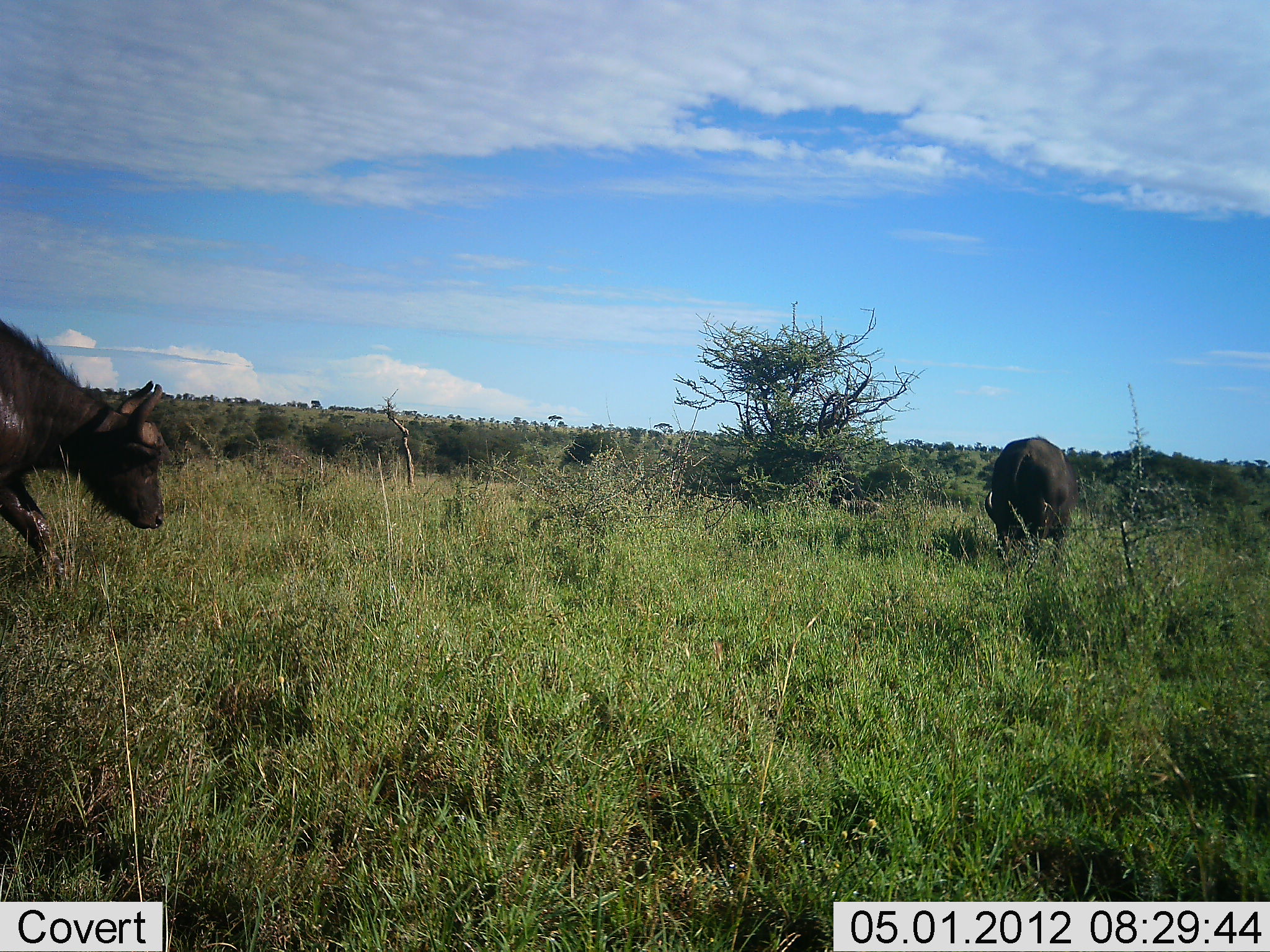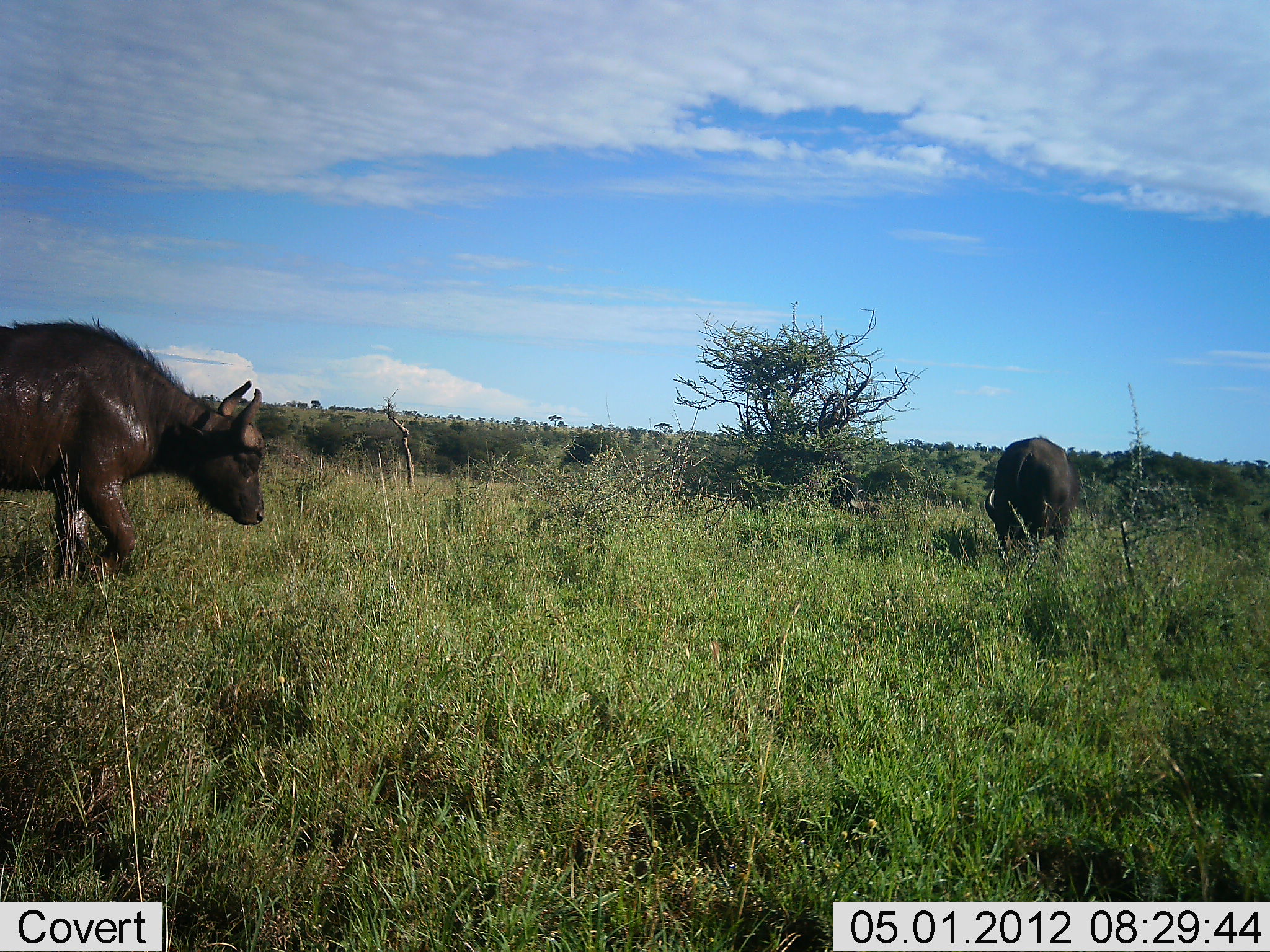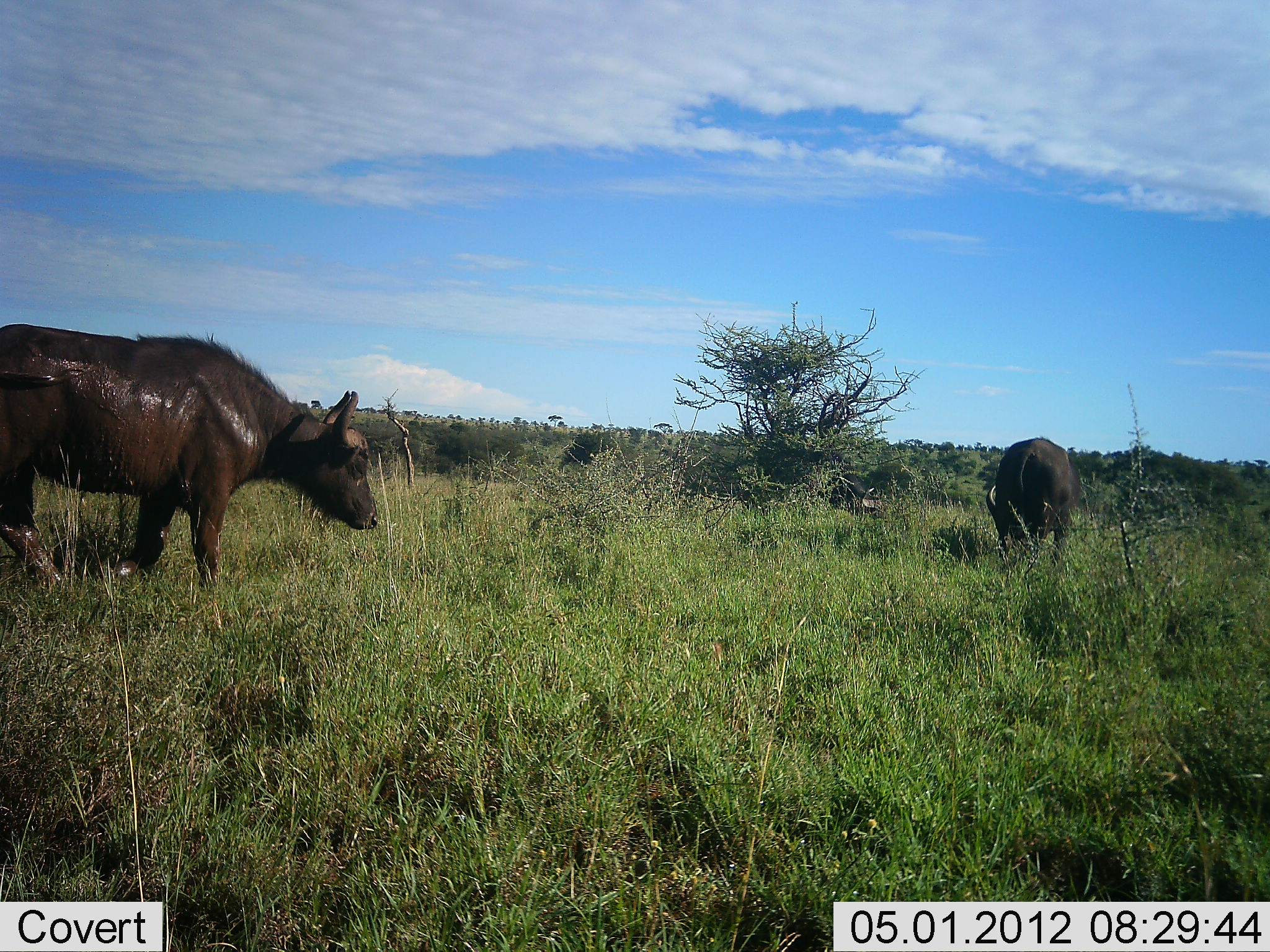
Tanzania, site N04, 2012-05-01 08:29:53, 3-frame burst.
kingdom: Animalia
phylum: Chordata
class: Mammalia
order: Artiodactyla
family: Bovidae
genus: Syncerus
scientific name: Syncerus caffer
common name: cape buffalo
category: buffalo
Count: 2.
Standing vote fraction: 31%.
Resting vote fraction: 4%.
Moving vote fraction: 77%.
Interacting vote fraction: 0%.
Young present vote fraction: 4%.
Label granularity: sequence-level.